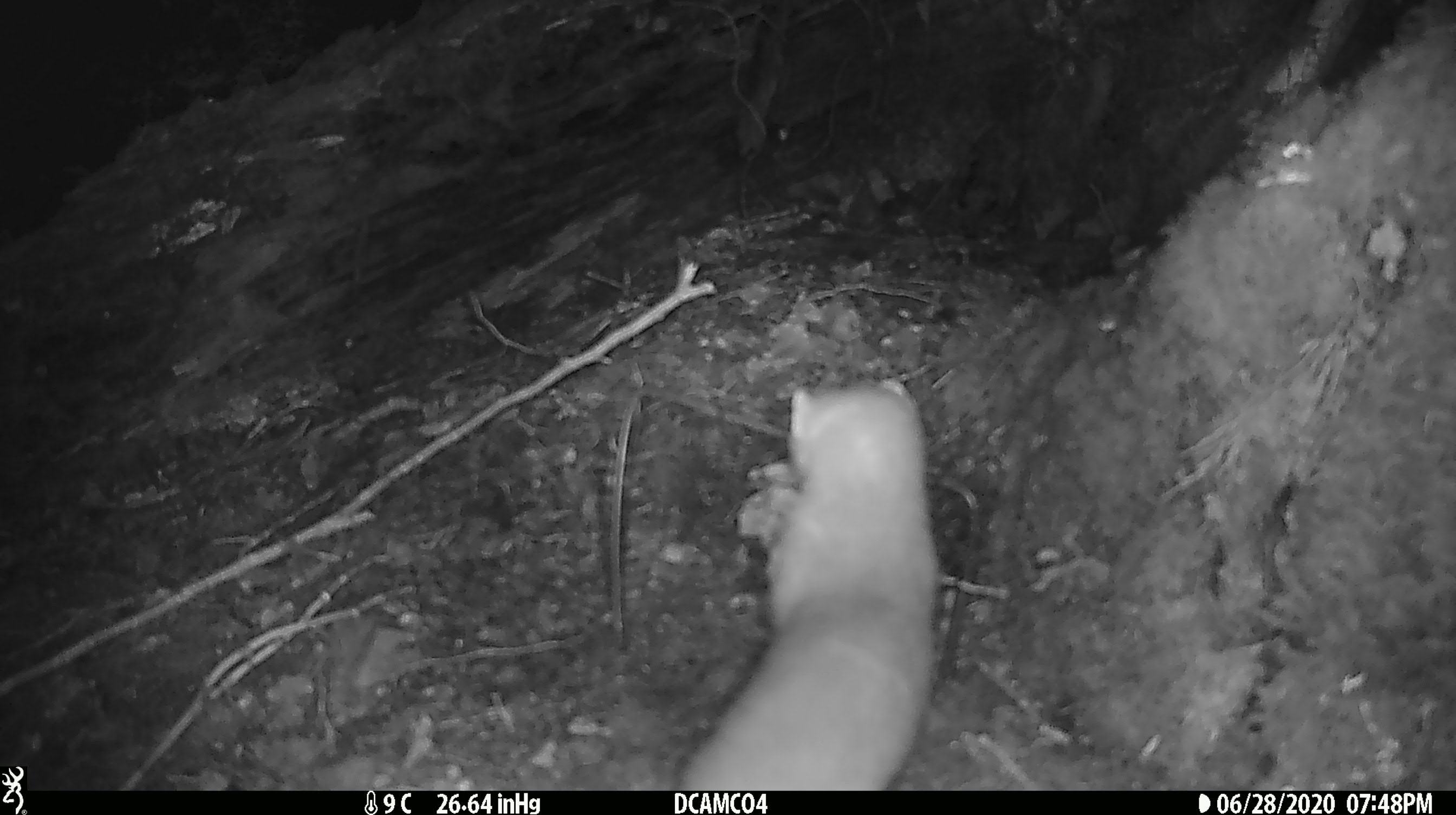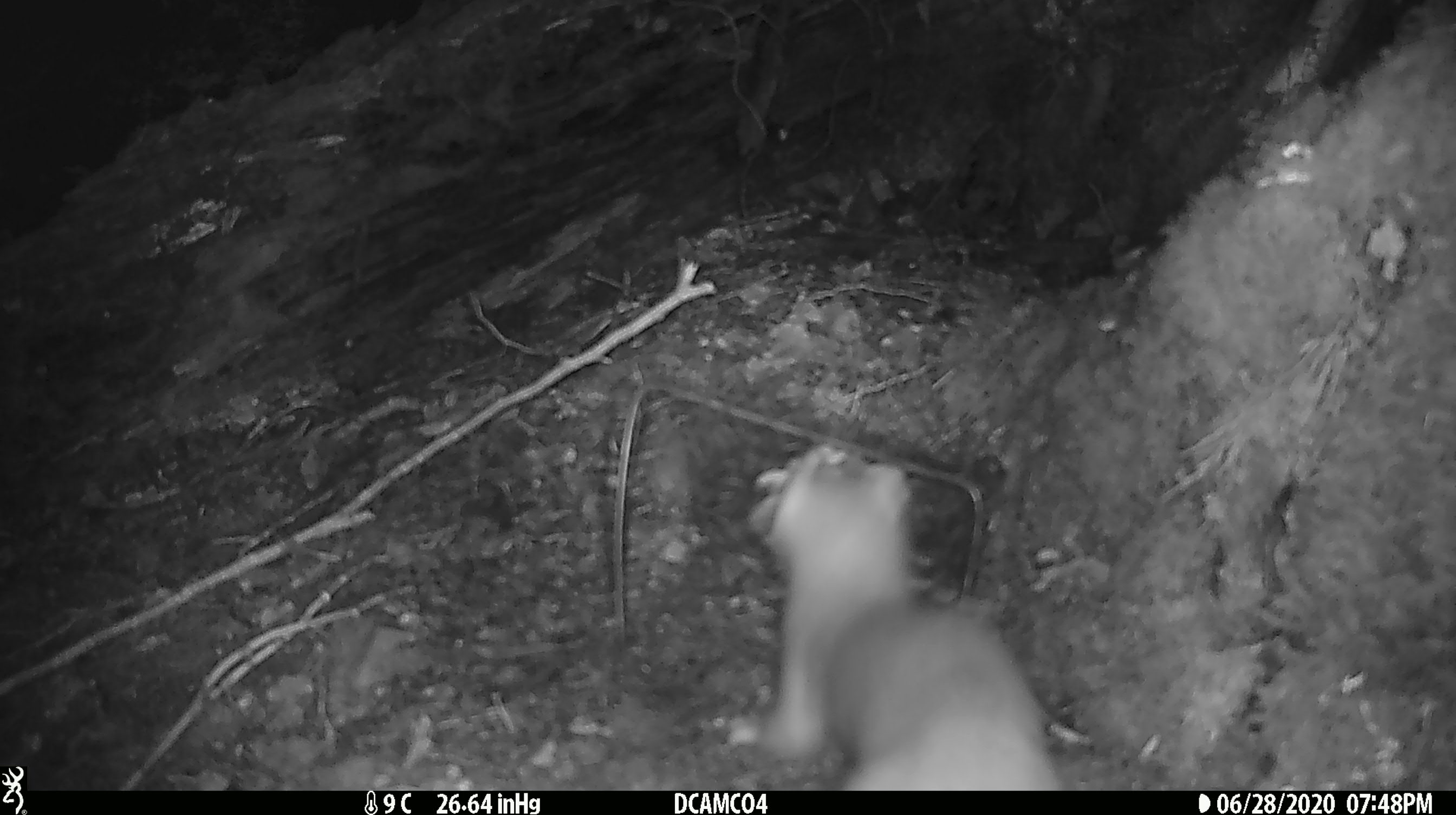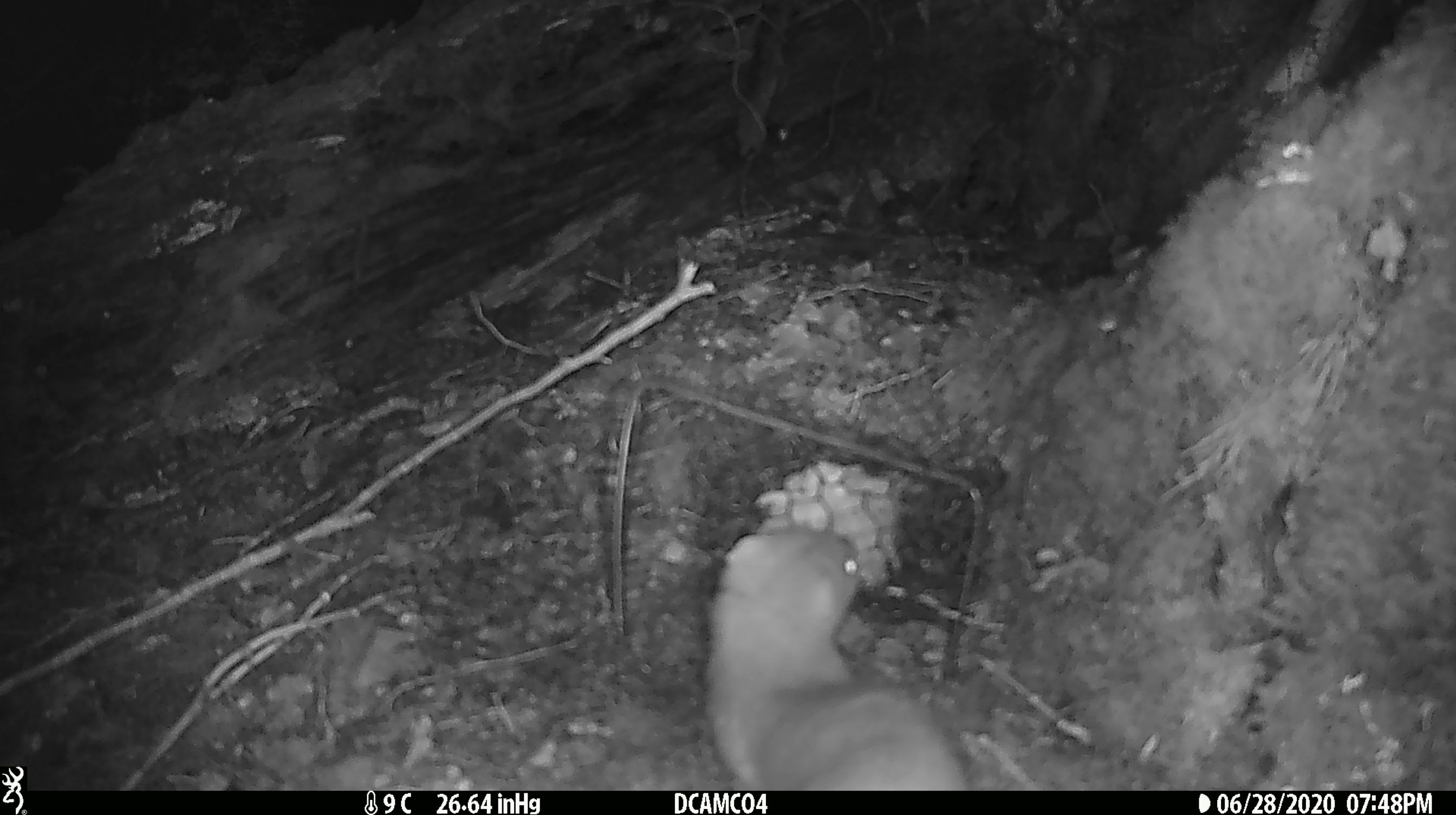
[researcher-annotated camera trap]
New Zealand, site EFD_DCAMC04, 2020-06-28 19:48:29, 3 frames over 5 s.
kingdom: Animalia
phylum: Chordata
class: Mammalia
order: Carnivora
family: Mustelidae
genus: Mustela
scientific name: Mustela erminea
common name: stoat